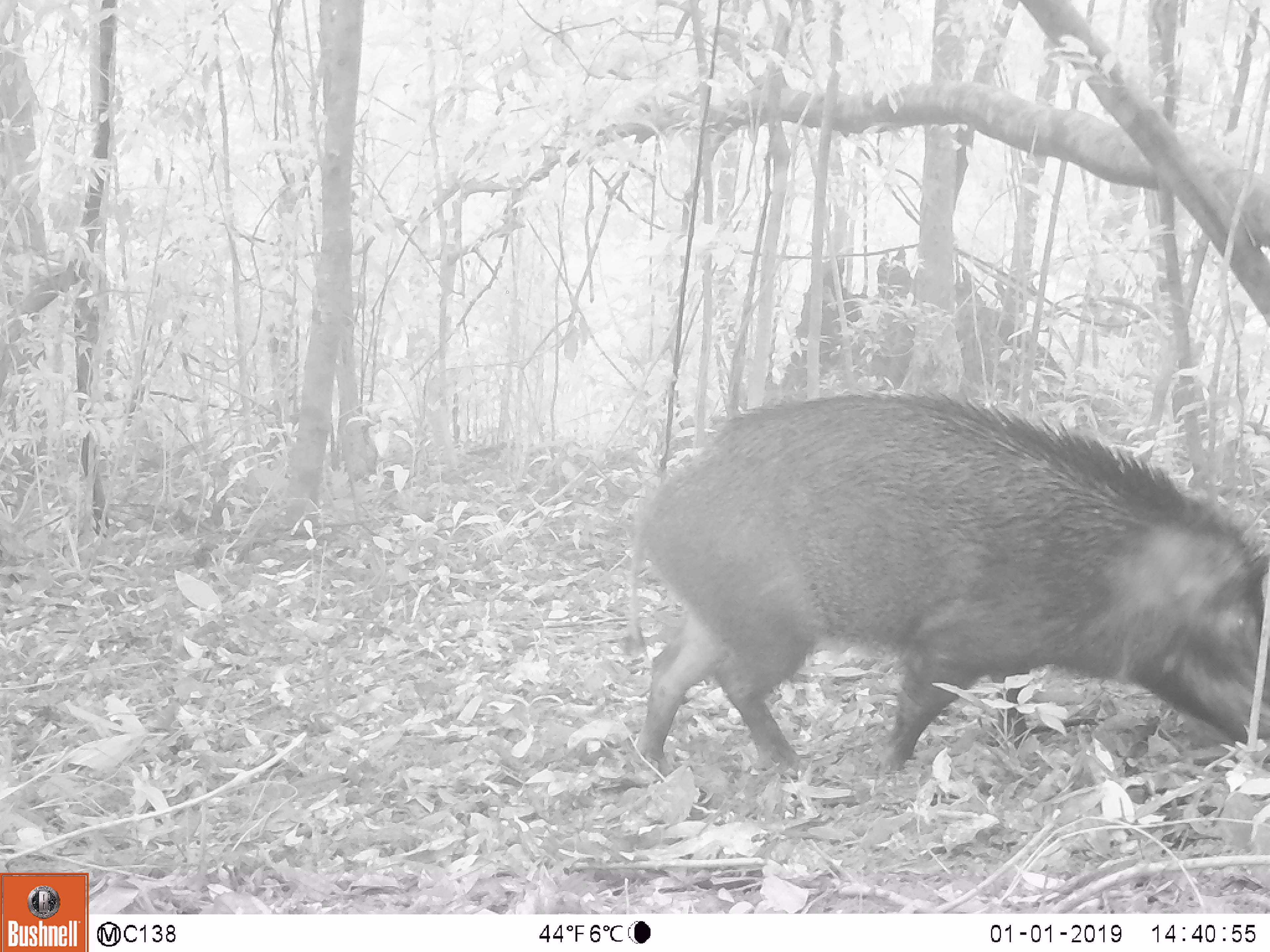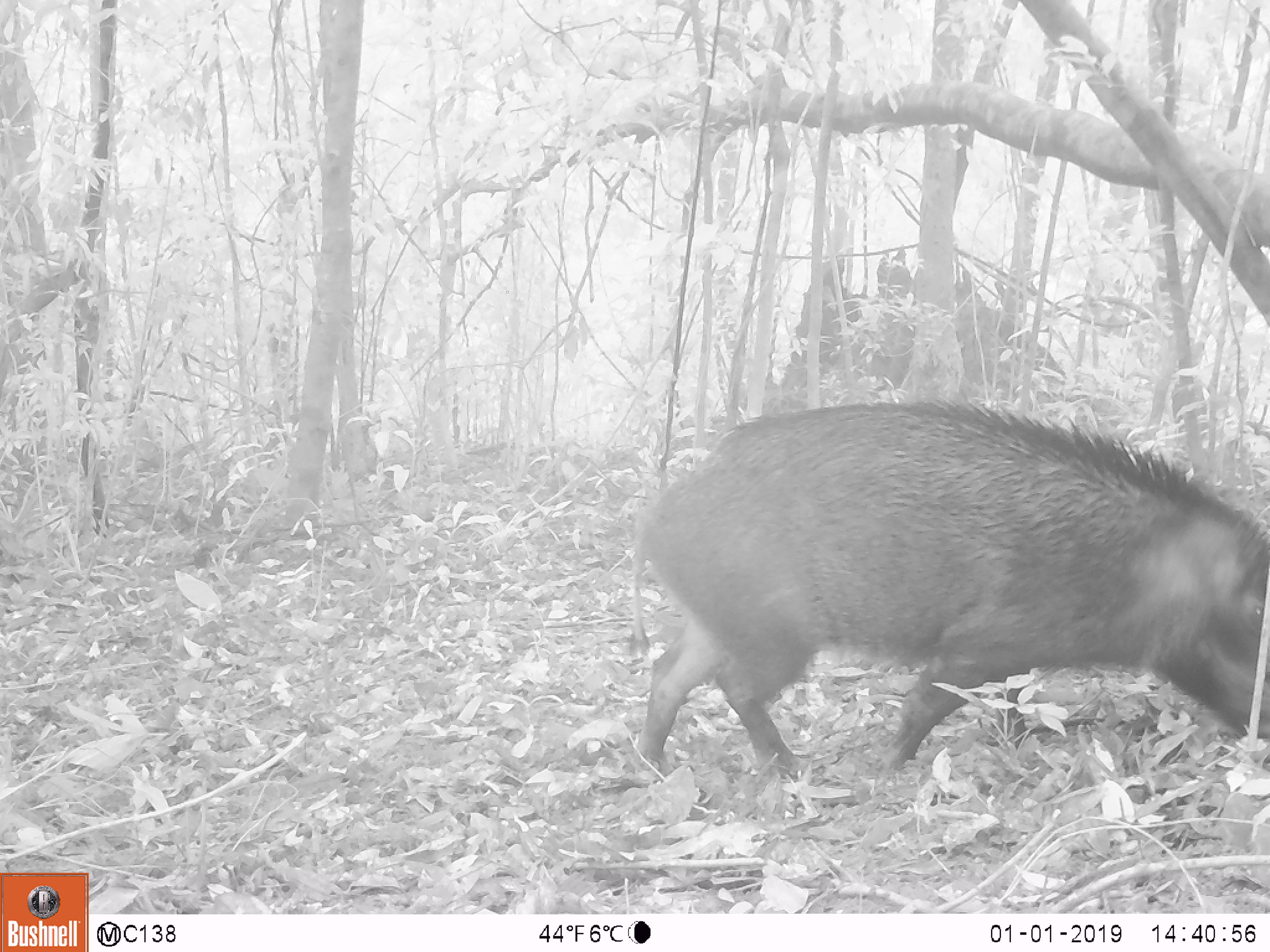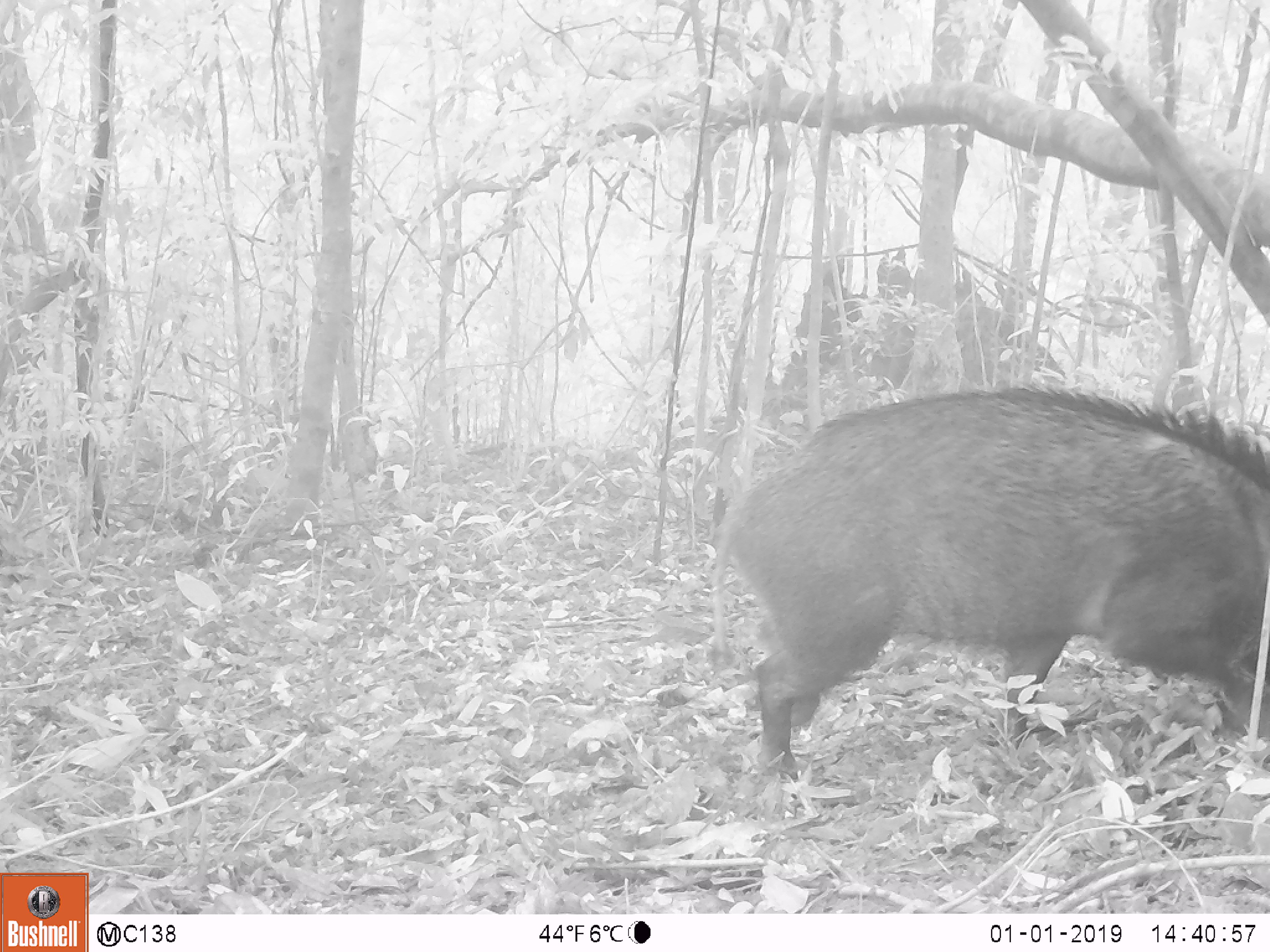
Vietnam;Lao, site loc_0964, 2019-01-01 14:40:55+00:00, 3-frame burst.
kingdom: Animalia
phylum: Chordata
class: Mammalia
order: Artiodactyla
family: Suidae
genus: Sus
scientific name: Sus scrofa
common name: eurasian wild pig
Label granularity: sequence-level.